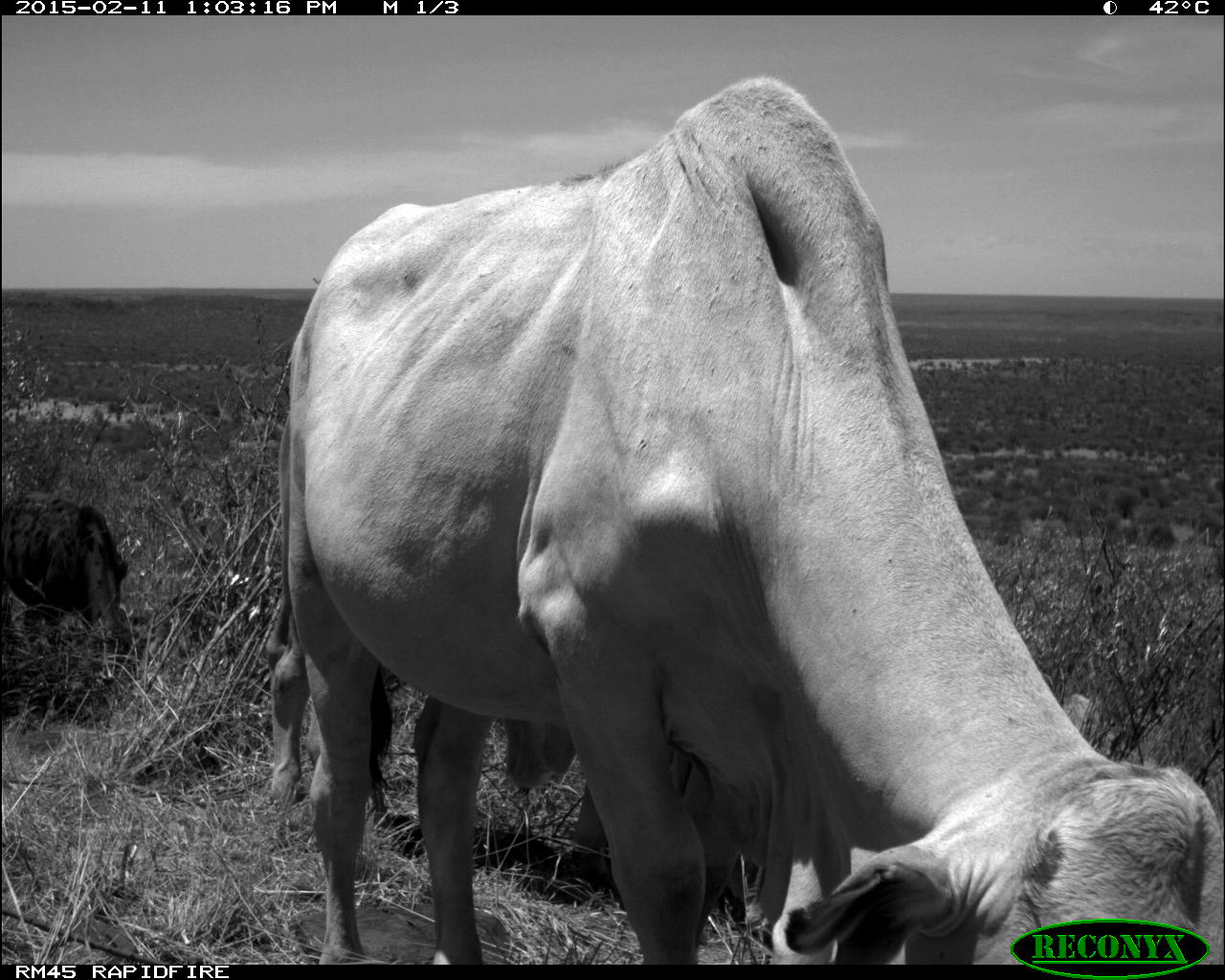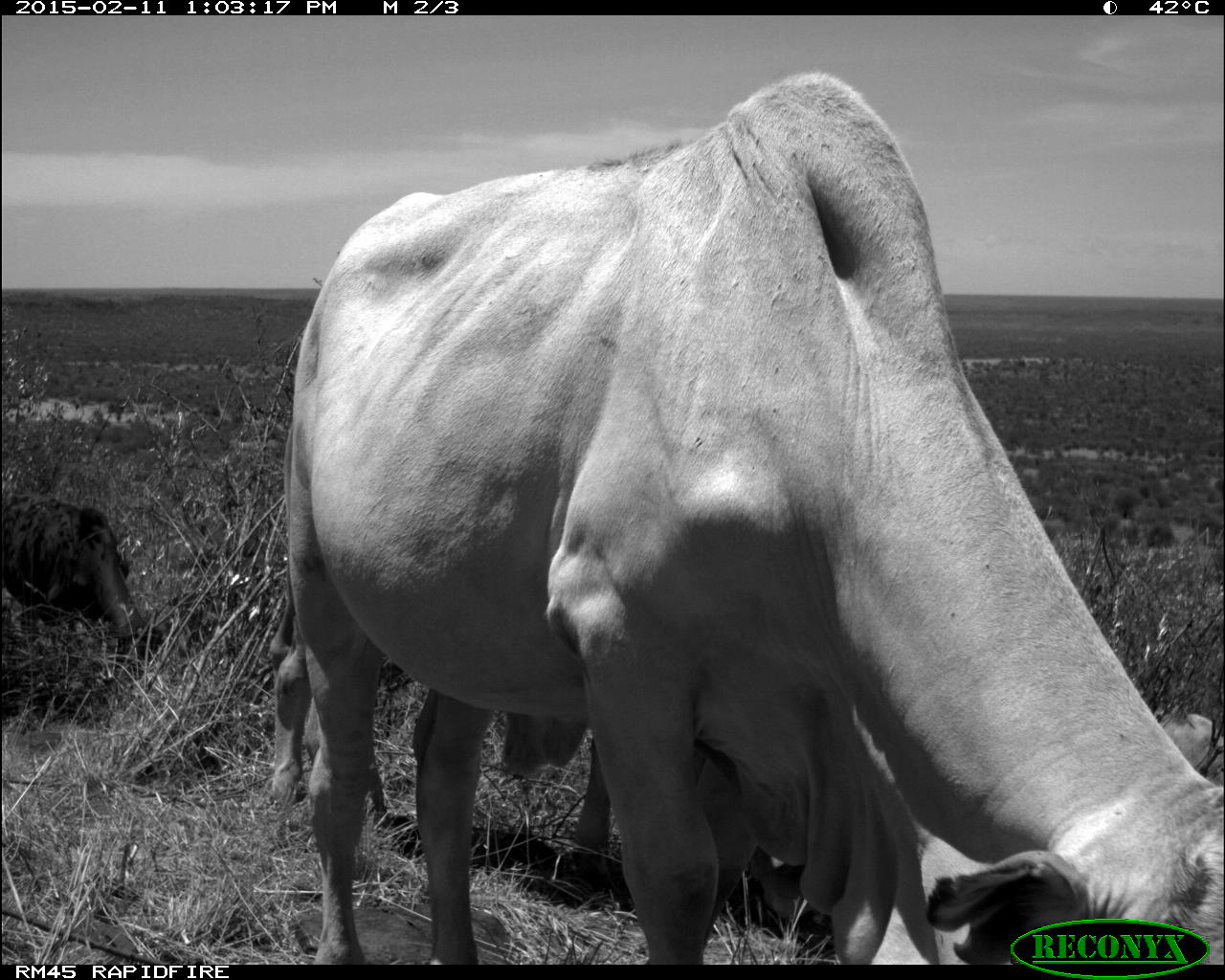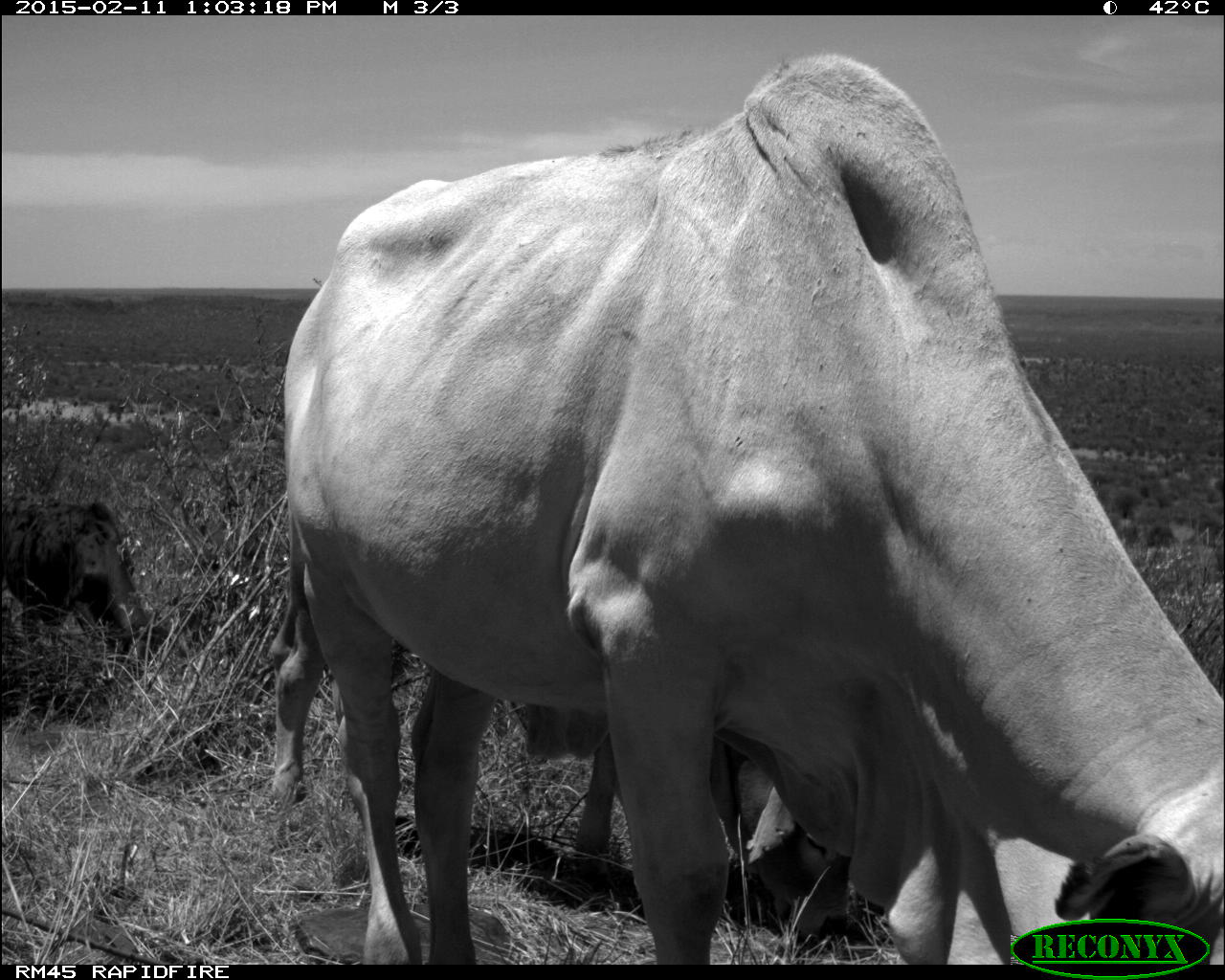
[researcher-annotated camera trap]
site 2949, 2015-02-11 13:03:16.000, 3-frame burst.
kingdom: Animalia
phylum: Chordata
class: Mammalia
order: Artiodactyla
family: Bovidae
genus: Bos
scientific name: Bos taurus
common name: domestic cattle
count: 5